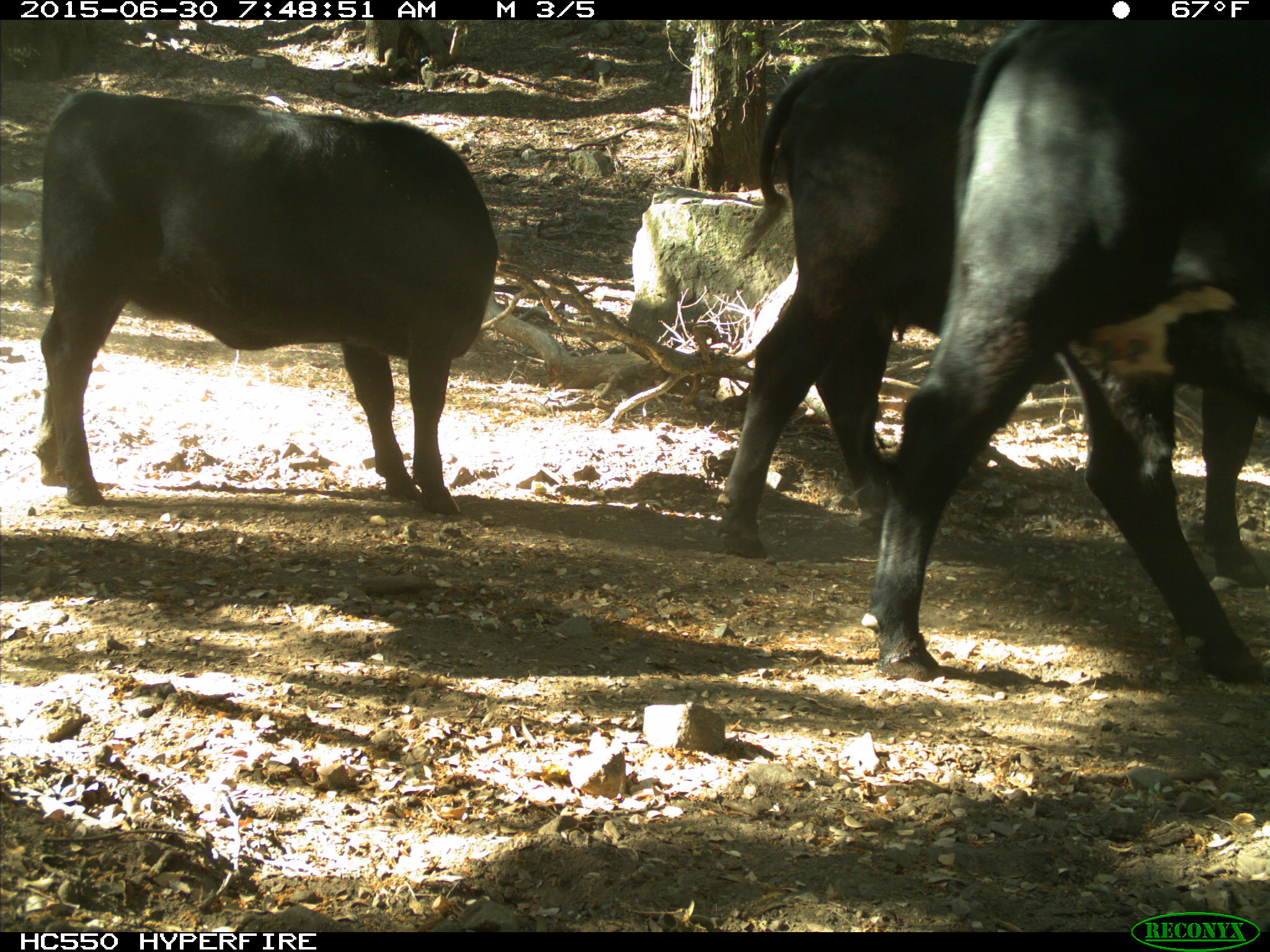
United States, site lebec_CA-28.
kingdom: Animalia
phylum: Chordata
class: Mammalia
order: Artiodactyla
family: Bovidae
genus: Bos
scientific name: Bos taurus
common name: domestic cow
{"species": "Bos taurus (domestic cow)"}